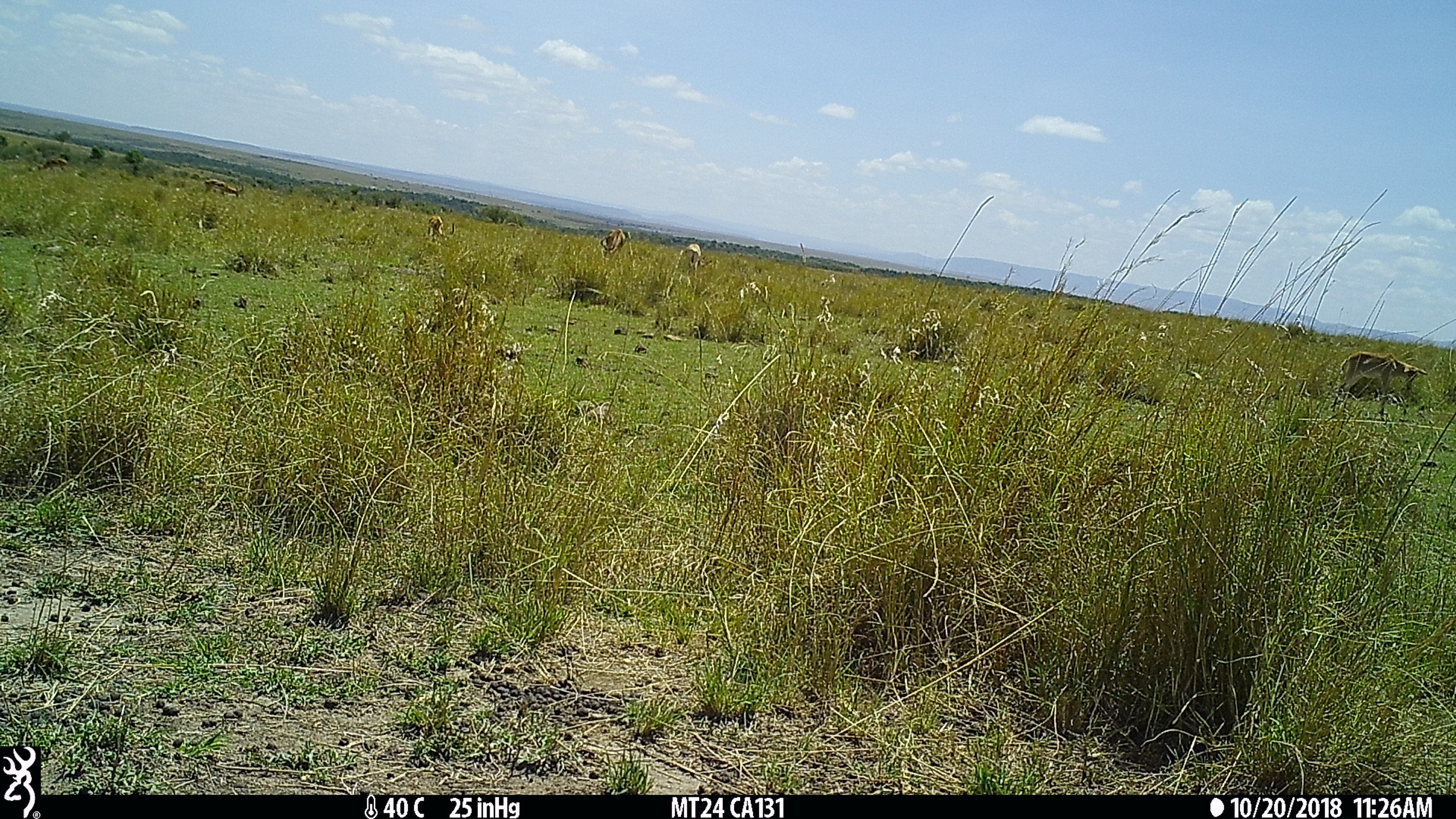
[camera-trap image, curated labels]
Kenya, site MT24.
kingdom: Animalia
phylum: Chordata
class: Mammalia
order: Artiodactyla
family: Bovidae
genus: Aepyceros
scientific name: Aepyceros melampus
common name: impala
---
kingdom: Animalia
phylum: Chordata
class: Mammalia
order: Artiodactyla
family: Bovidae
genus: Alcelaphus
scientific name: Alcelaphus buselaphus cokii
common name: coke's hartebeest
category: hartebeest cokes